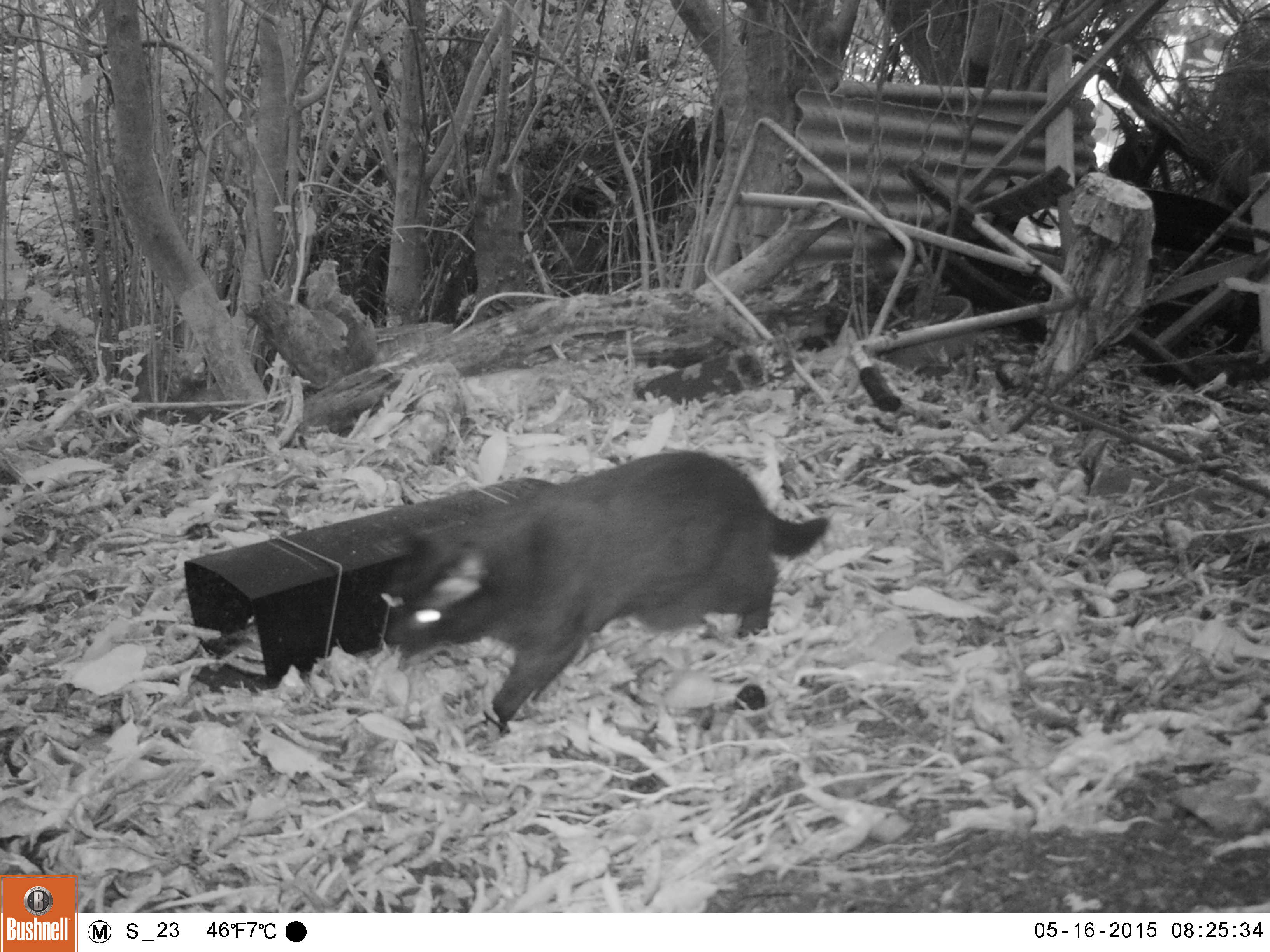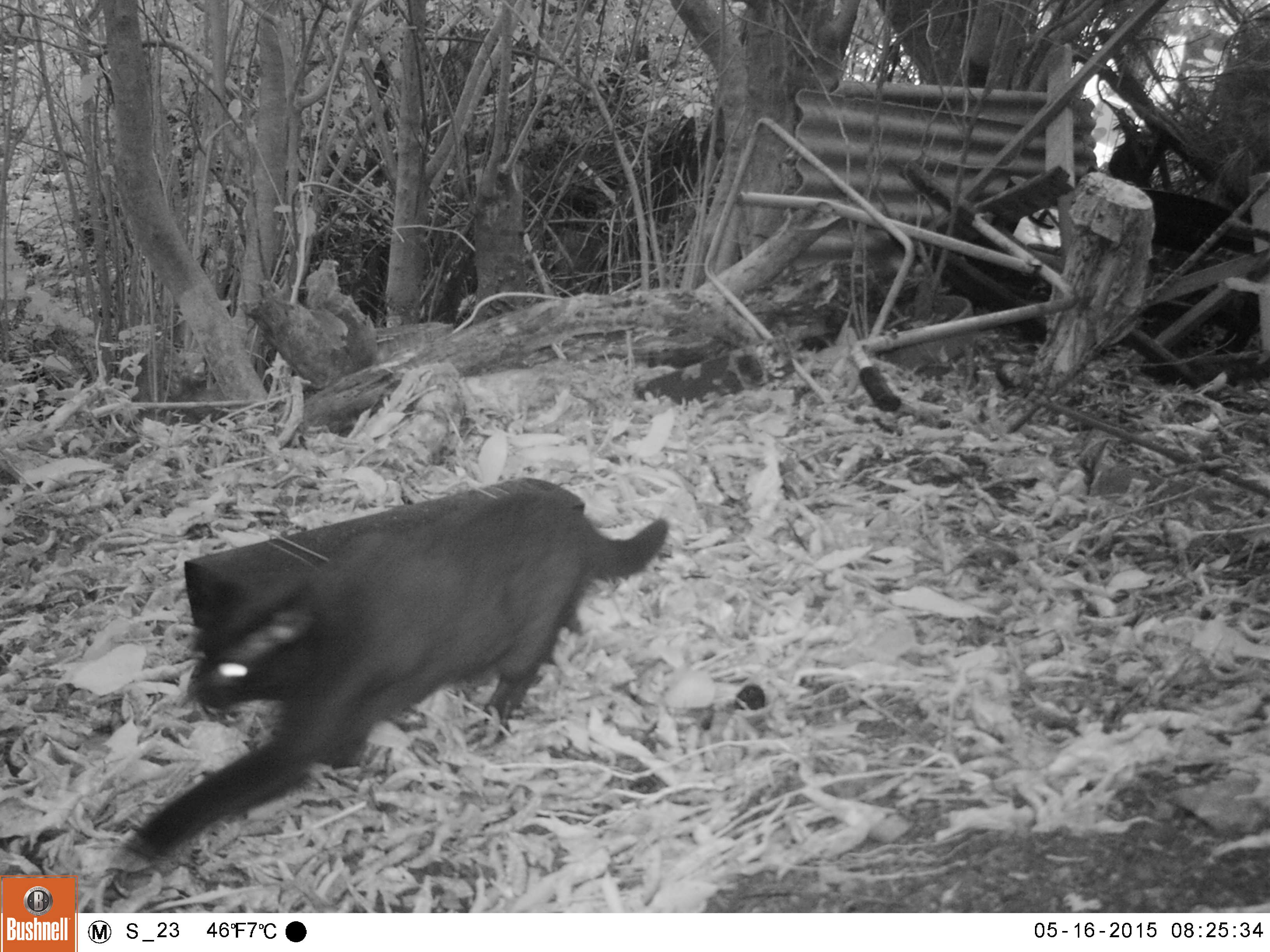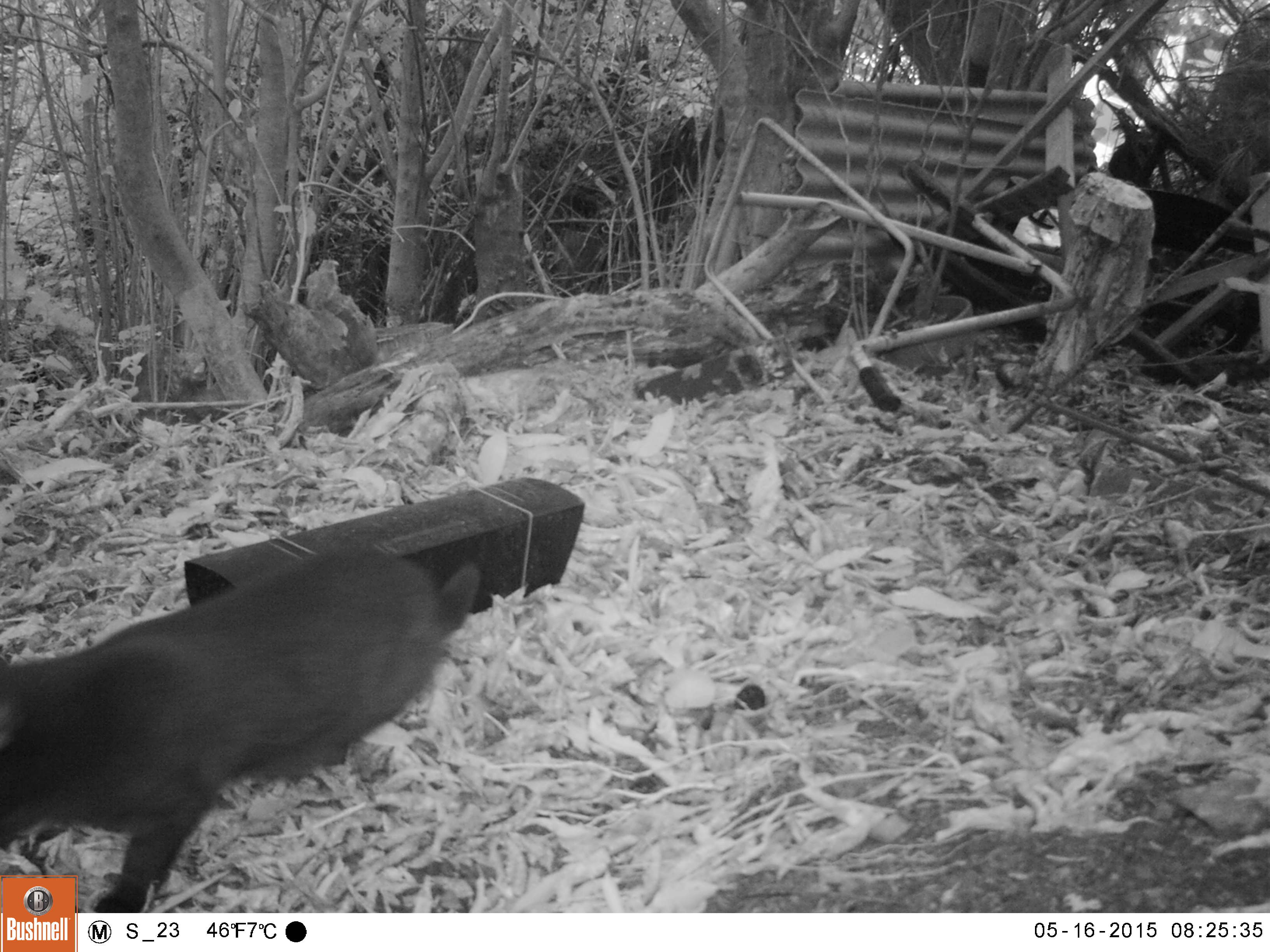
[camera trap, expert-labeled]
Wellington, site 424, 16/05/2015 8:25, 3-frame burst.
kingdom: Animalia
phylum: Chordata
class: Mammalia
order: Carnivora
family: Felidae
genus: Felis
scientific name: Felis catus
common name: cat